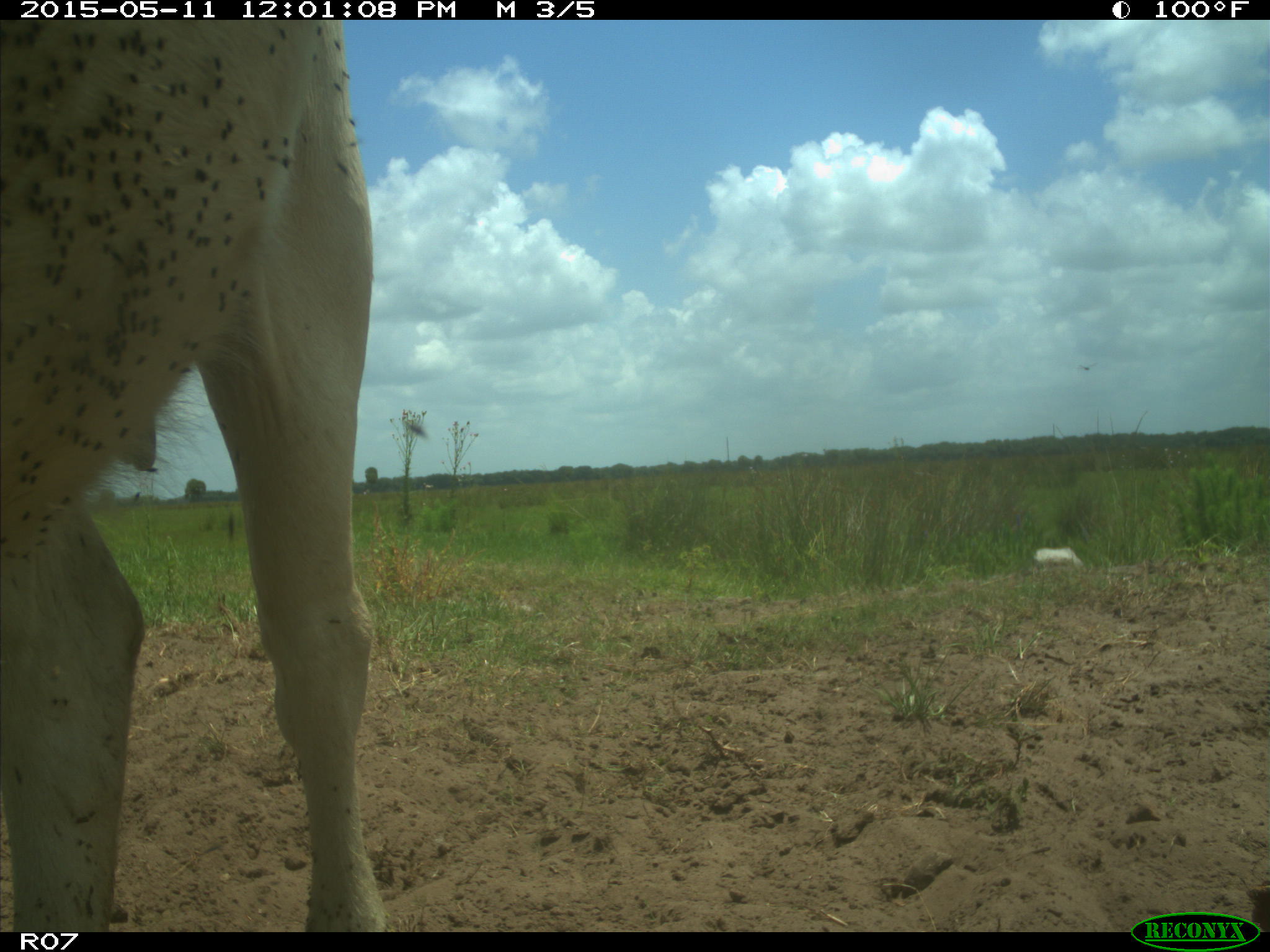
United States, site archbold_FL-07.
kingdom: Animalia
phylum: Chordata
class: Mammalia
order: Artiodactyla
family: Bovidae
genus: Bos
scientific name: Bos taurus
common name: domestic cow